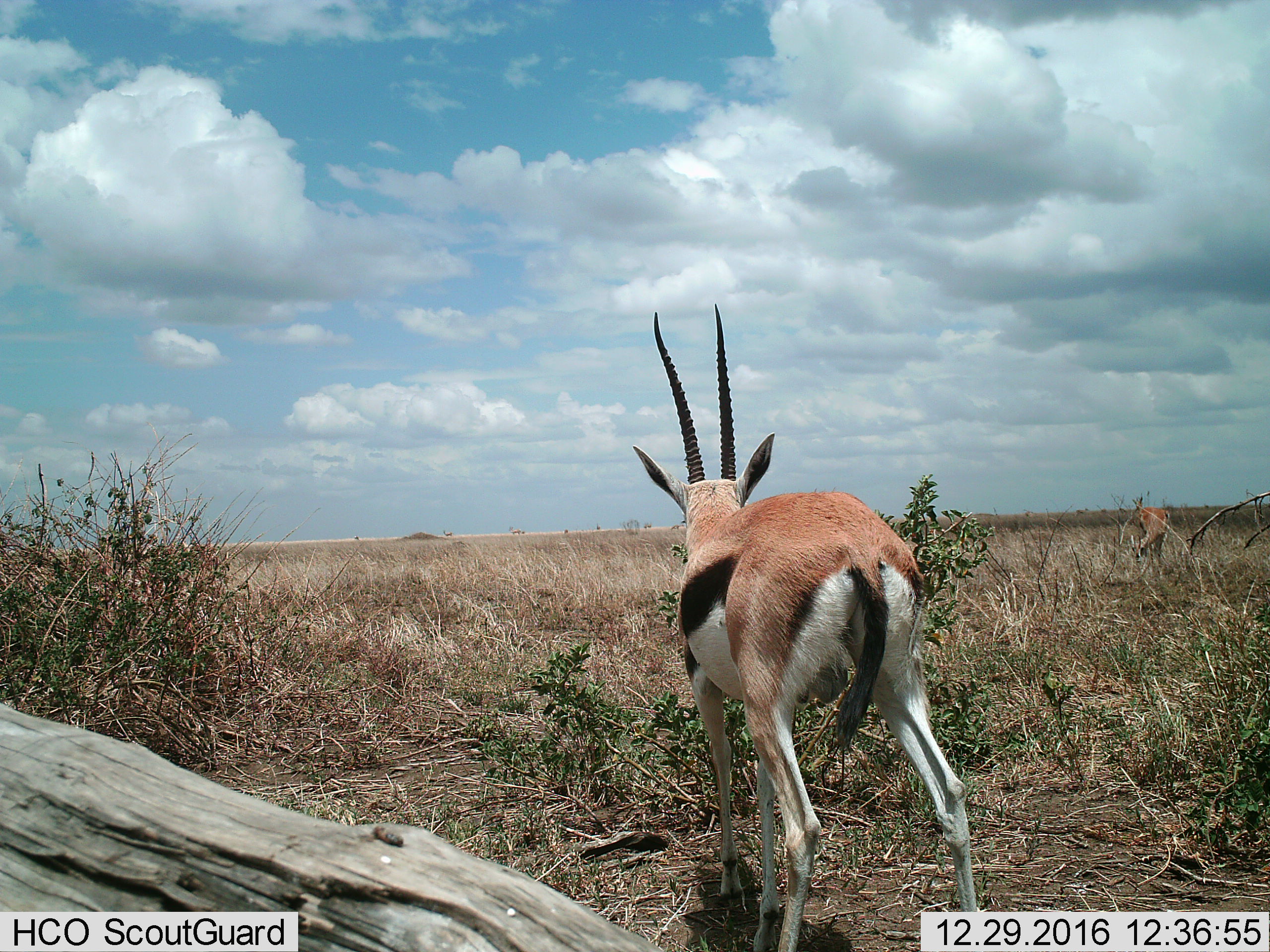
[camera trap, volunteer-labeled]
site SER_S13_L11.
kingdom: Animalia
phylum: Chordata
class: Mammalia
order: Artiodactyla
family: Bovidae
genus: Eudorcas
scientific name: Eudorcas thomsonii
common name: thomson's gazelle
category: gazellethomsons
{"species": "gazellethomsons (thomson's gazelle) (Eudorcas thomsonii)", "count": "2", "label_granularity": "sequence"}